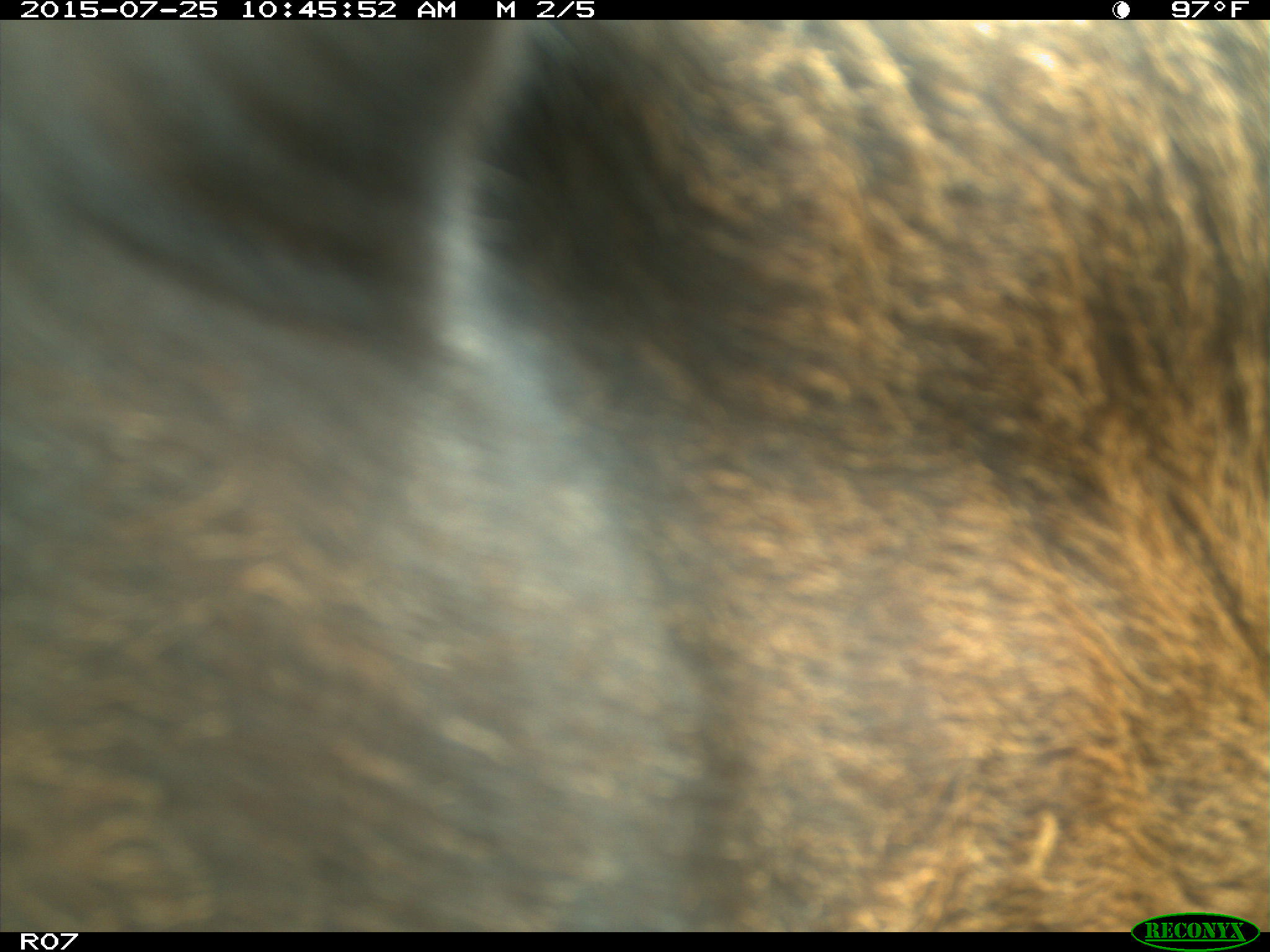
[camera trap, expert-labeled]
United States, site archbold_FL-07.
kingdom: Animalia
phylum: Chordata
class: Mammalia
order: Artiodactyla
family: Bovidae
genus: Bos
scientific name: Bos taurus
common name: domestic cow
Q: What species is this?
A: Bos taurus (domestic cow).